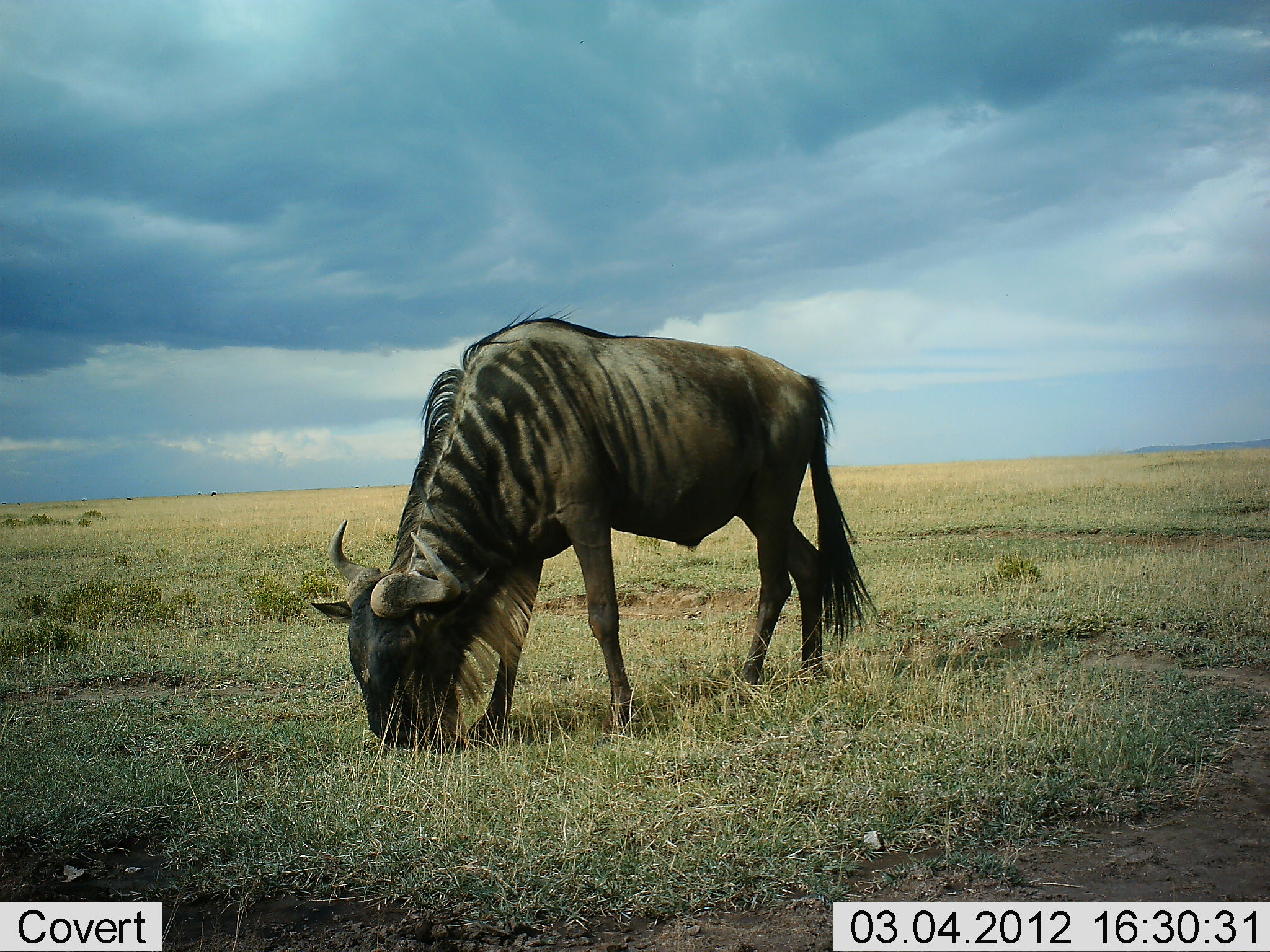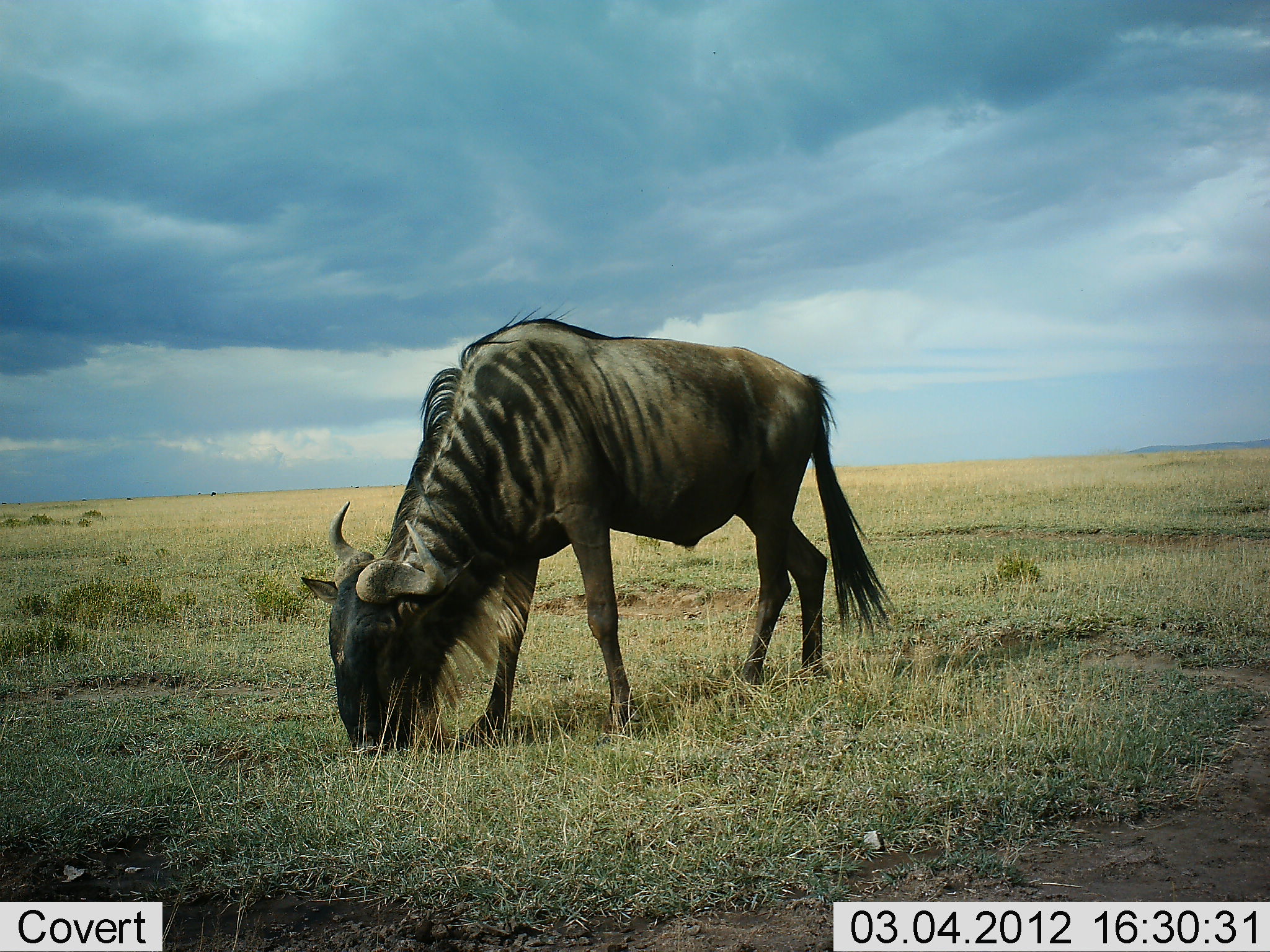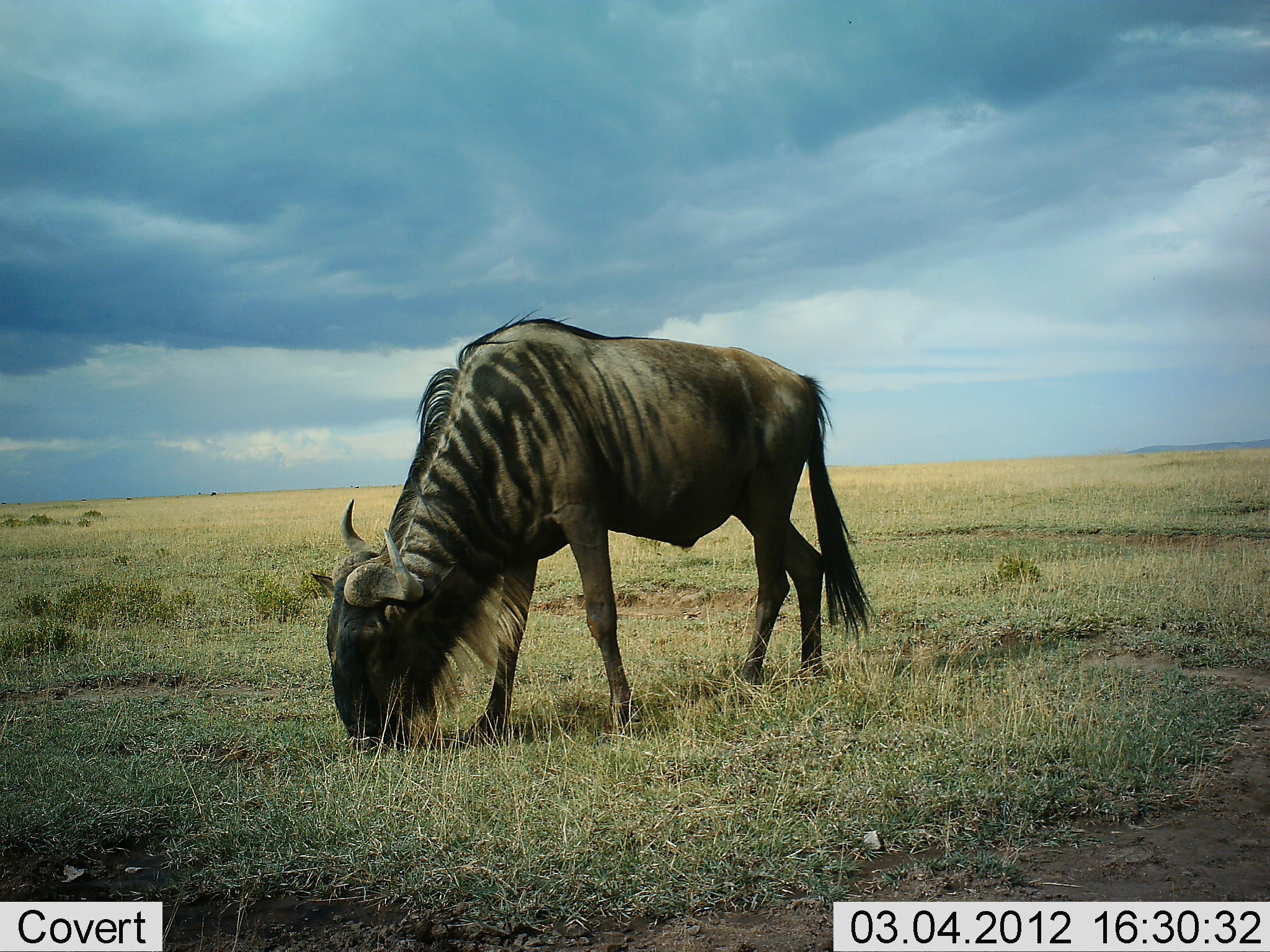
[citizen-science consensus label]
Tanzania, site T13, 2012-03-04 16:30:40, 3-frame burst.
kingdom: Animalia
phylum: Chordata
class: Mammalia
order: Artiodactyla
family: Bovidae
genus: Connochaetes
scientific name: Connochaetes taurinus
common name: blue wildebeest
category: wildebeest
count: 1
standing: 43%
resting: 0%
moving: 0%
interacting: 0%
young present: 0%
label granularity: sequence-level